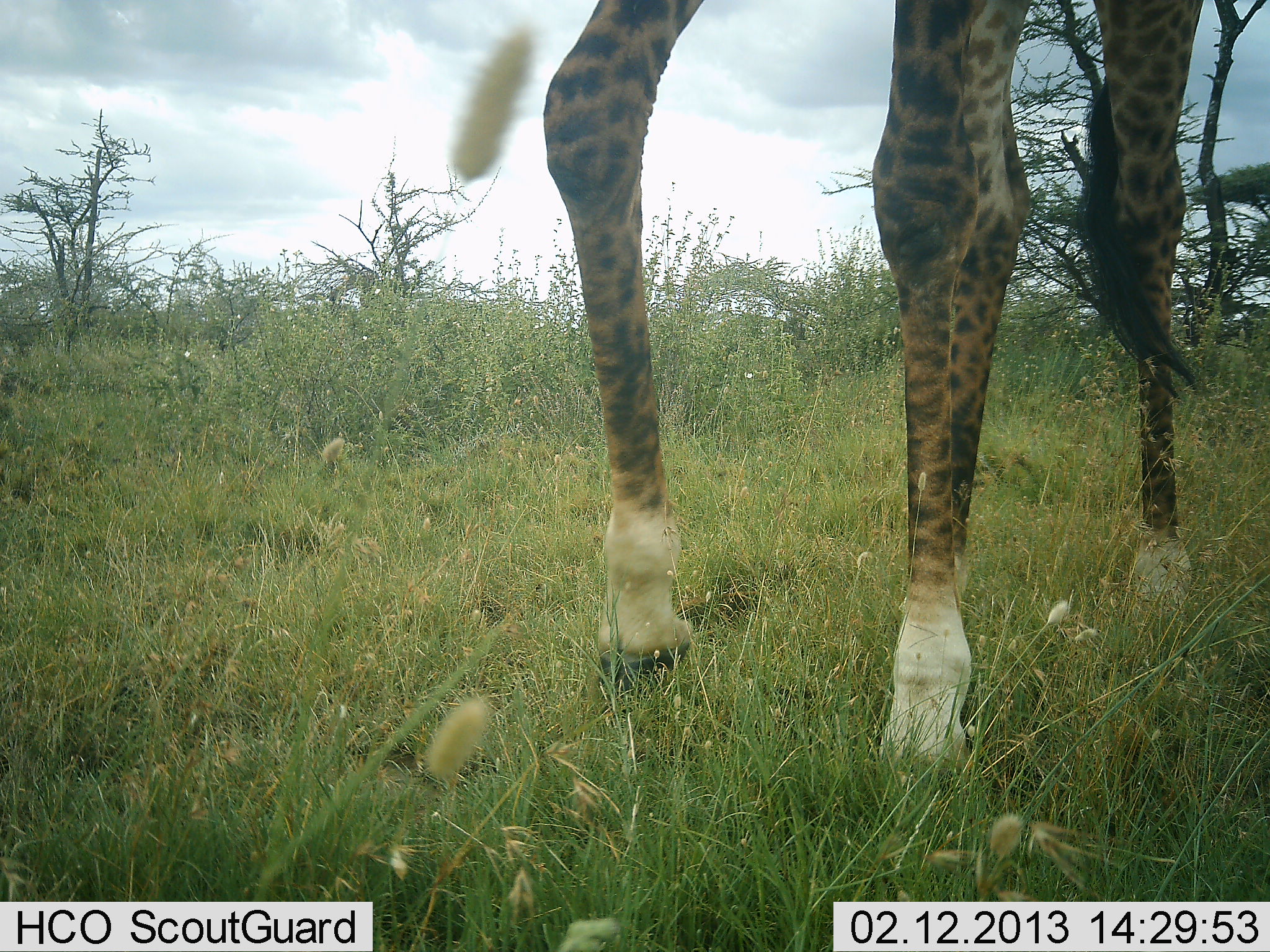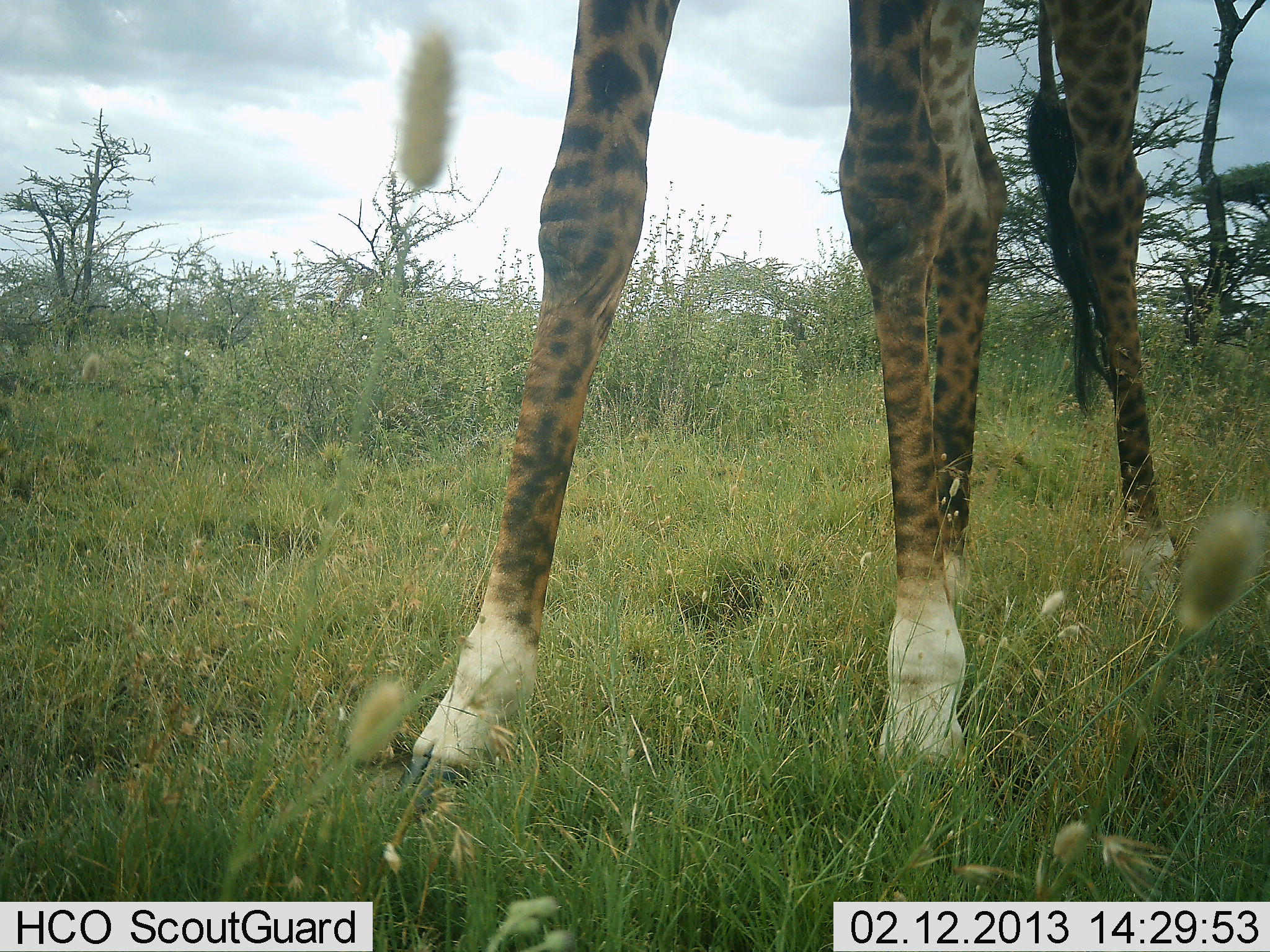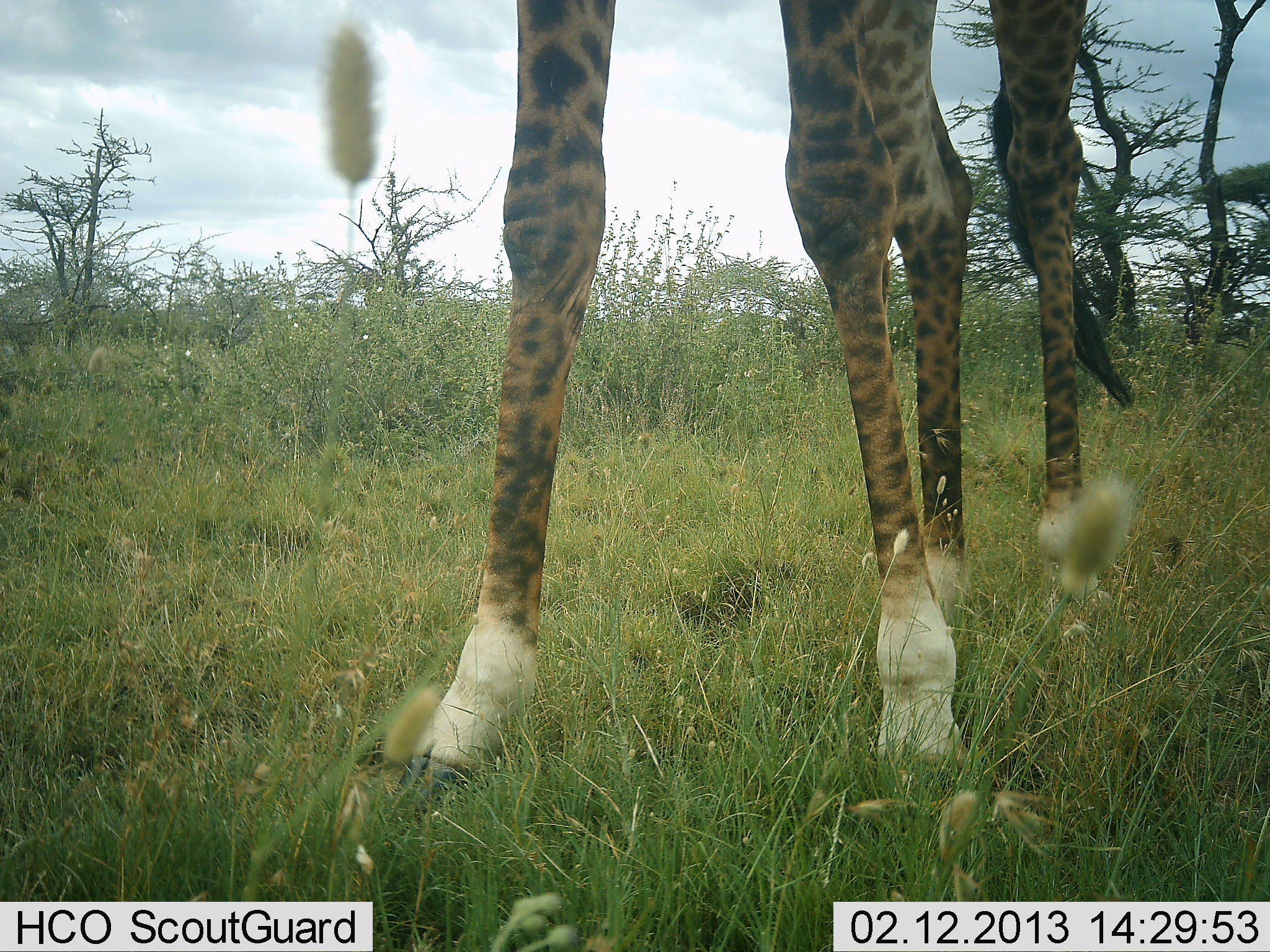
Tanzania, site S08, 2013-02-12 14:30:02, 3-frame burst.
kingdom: Animalia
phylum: Chordata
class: Mammalia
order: Artiodactyla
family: Giraffidae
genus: Giraffa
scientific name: Giraffa camelopardalis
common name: giraffe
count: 1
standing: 70%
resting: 0%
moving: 30%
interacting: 0%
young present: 0%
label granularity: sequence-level